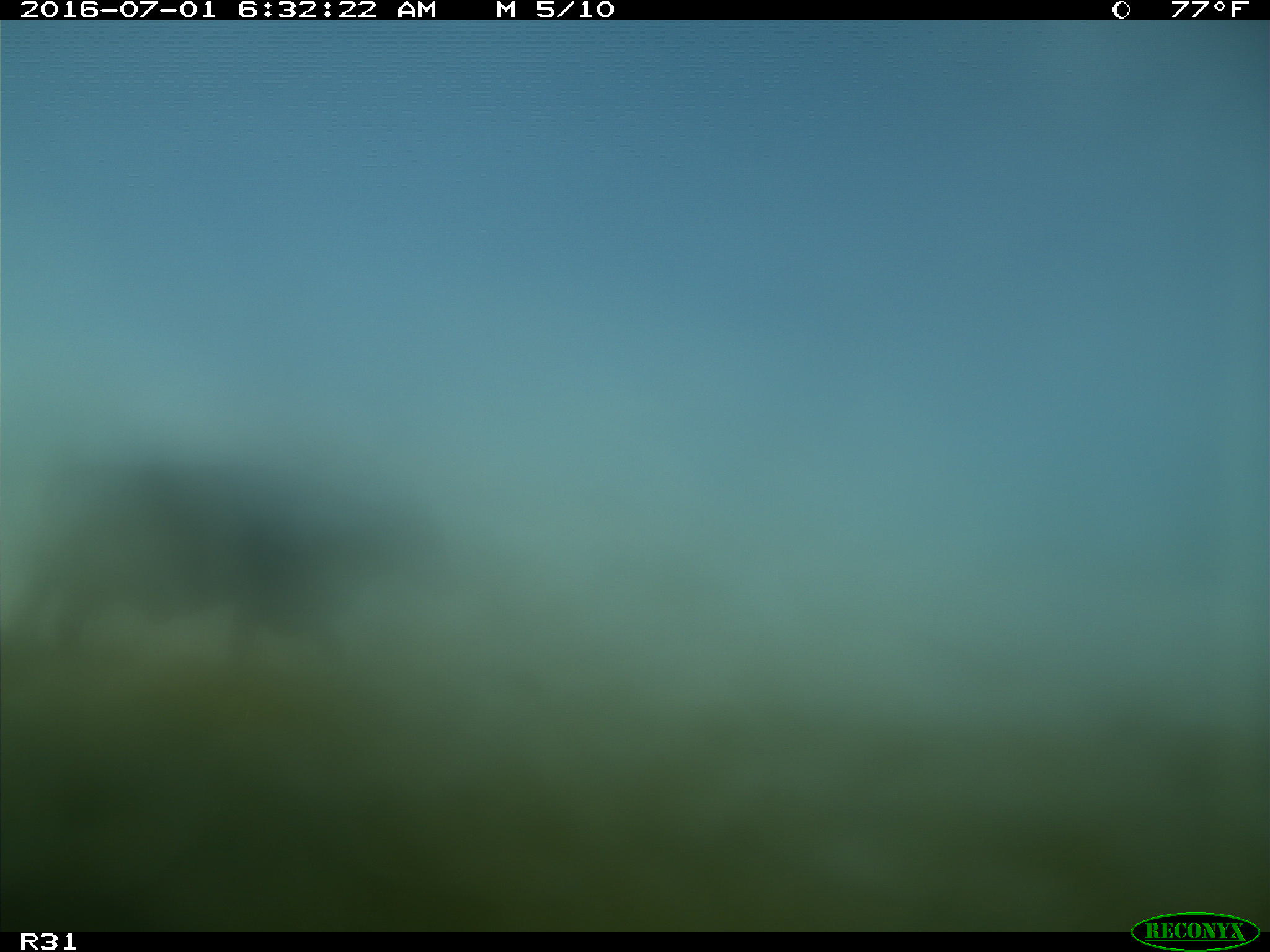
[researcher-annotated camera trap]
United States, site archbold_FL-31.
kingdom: Animalia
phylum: Chordata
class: Mammalia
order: Artiodactyla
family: Bovidae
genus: Bos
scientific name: Bos taurus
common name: domestic cow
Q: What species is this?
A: Bos taurus (domestic cow).